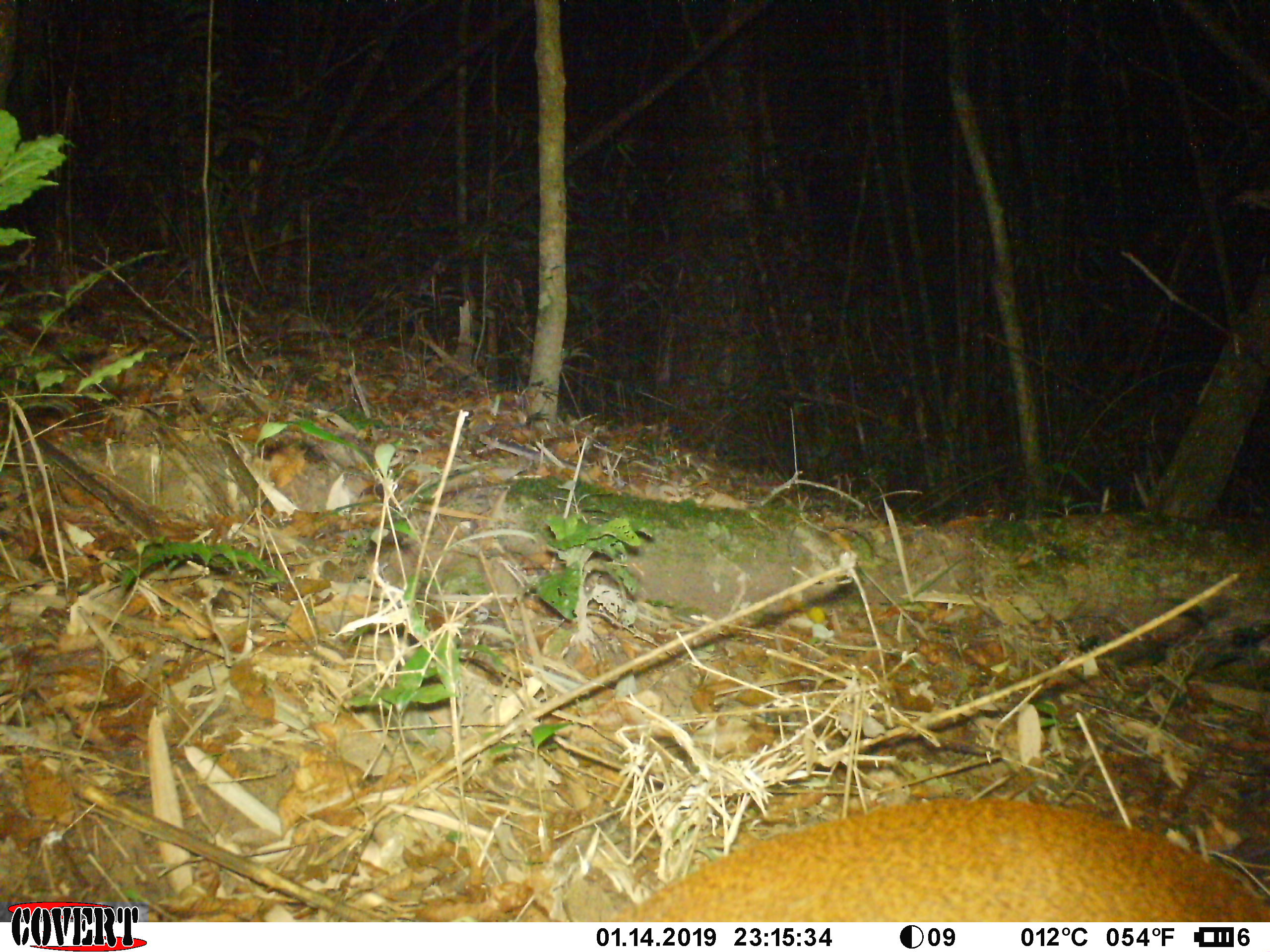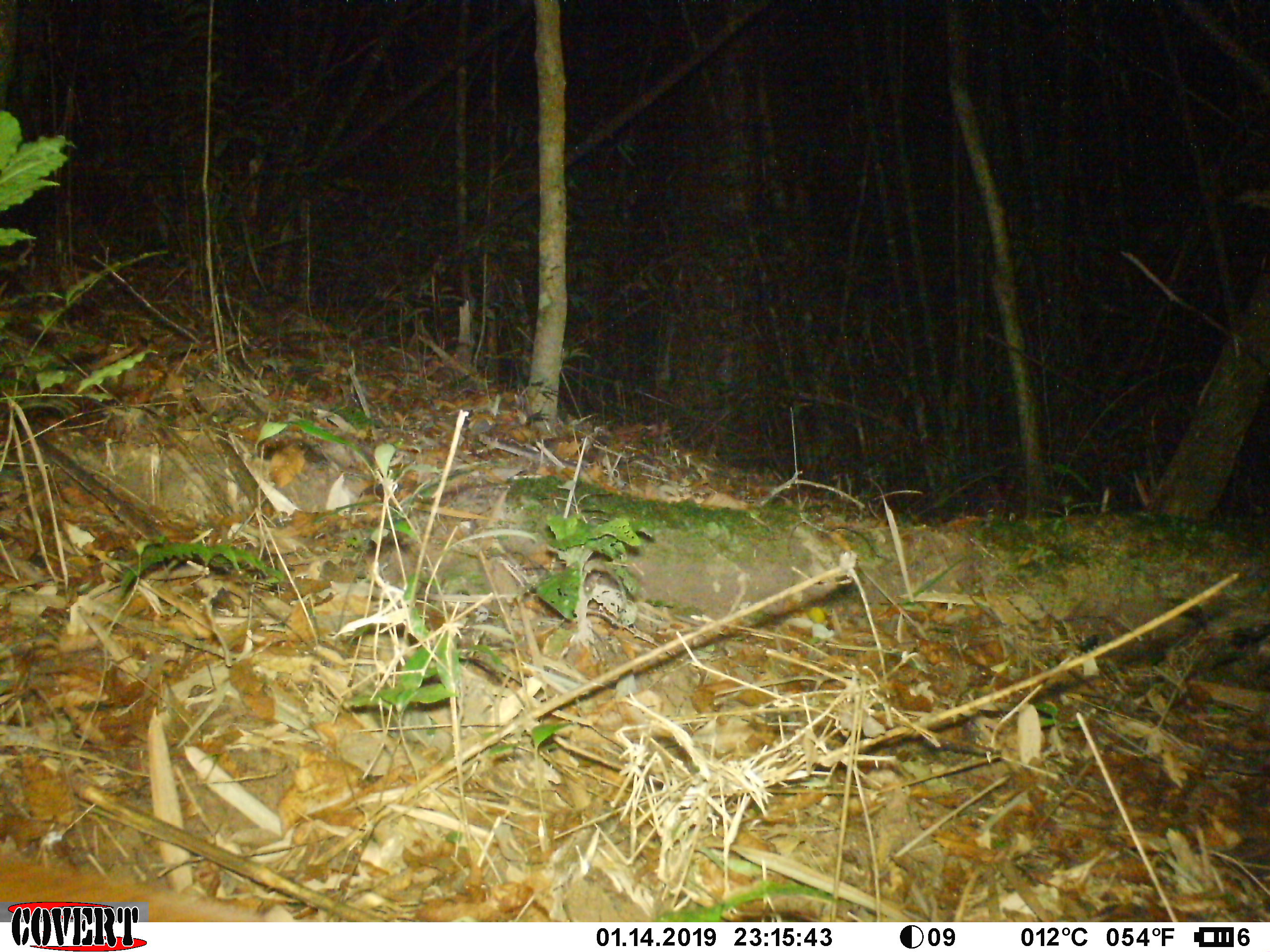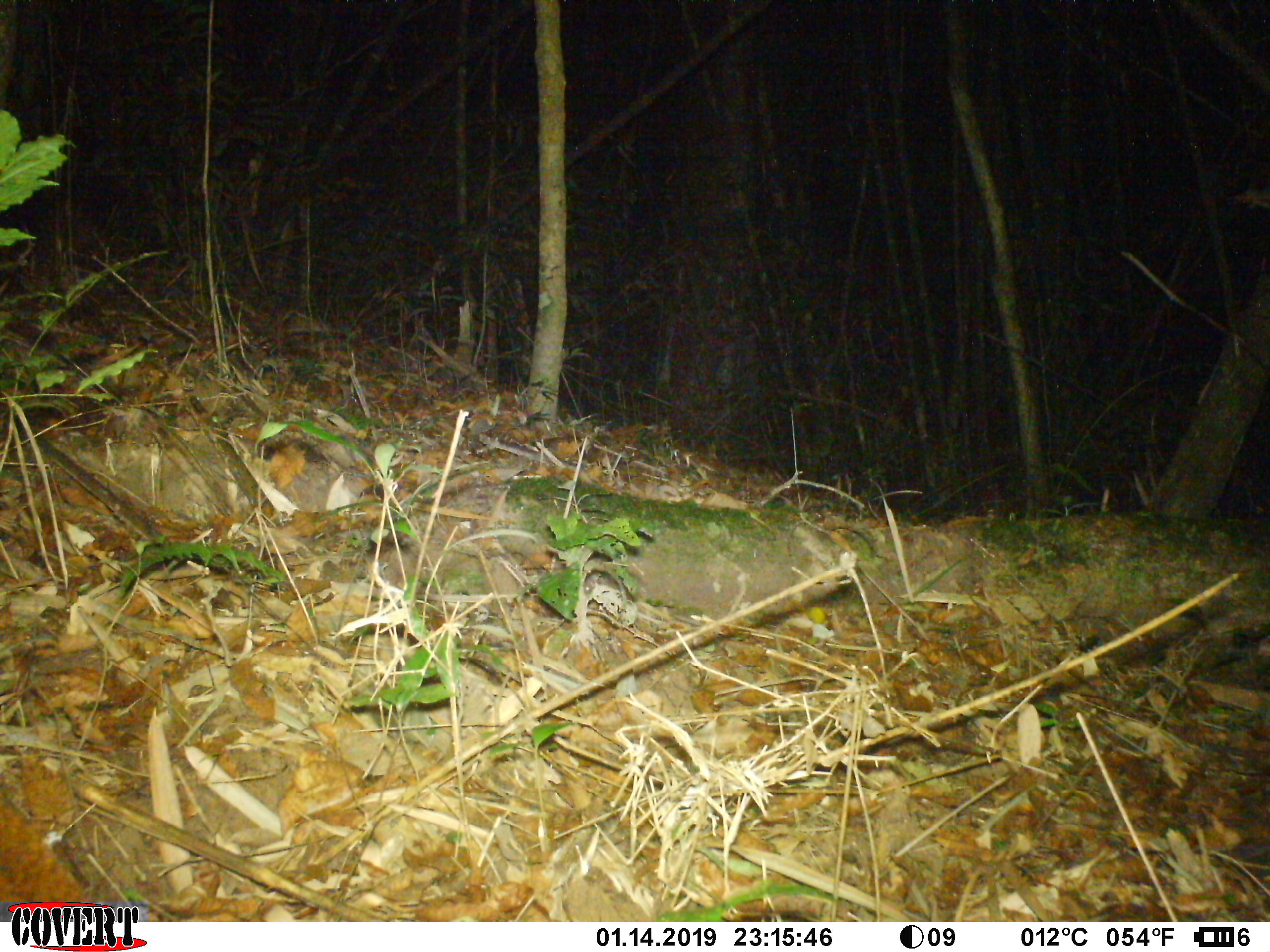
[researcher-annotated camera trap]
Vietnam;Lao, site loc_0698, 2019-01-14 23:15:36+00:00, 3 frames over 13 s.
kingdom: Animalia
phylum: Chordata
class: Mammalia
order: Artiodactyla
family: Cervidae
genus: Muntiacus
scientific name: Muntiacus rooseveltorum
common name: roosevelt's muntjac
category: roosevelts muntjac group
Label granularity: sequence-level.